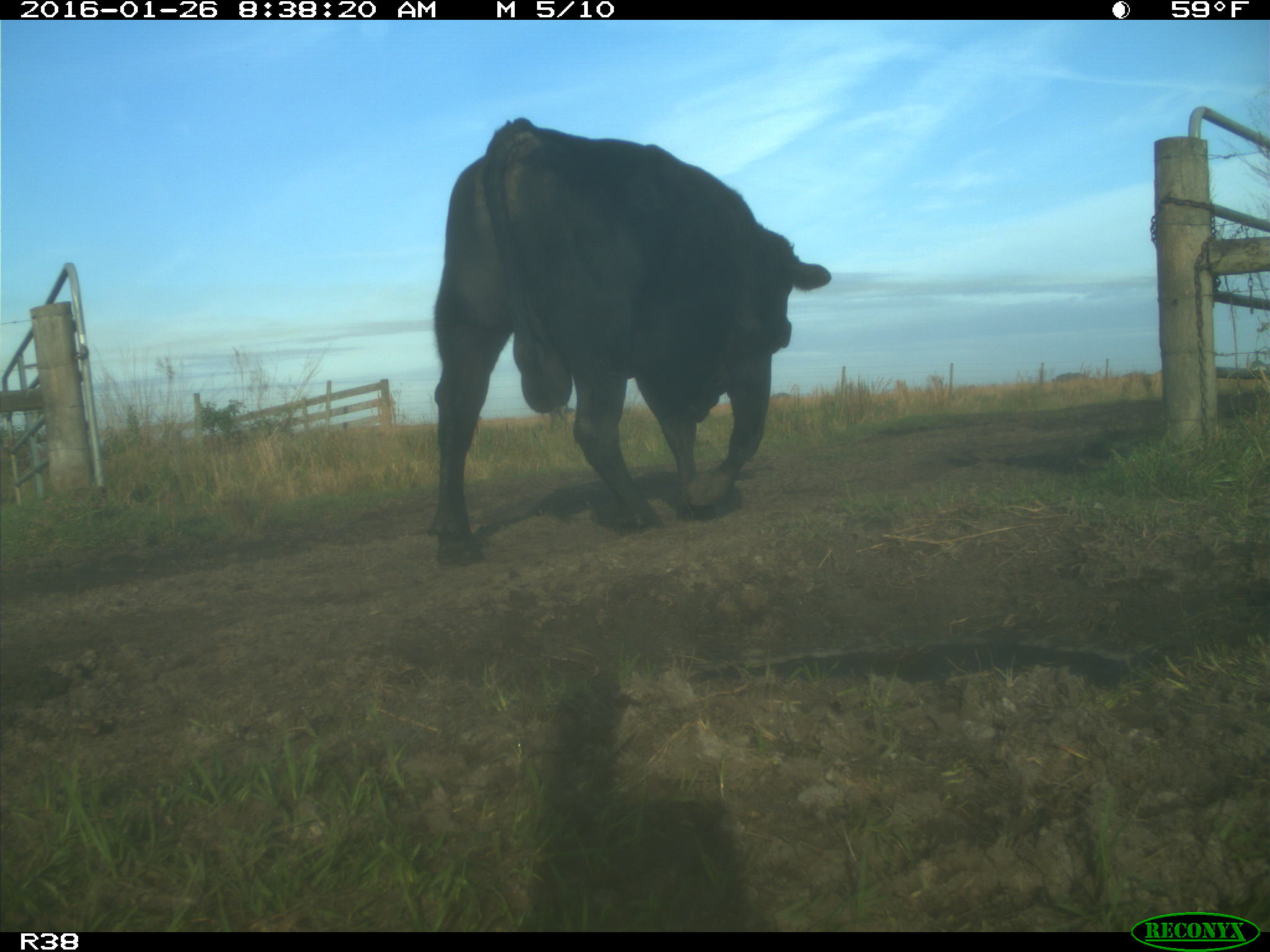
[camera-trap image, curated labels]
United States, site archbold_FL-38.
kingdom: Animalia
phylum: Chordata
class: Mammalia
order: Artiodactyla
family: Bovidae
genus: Bos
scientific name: Bos taurus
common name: domestic cow